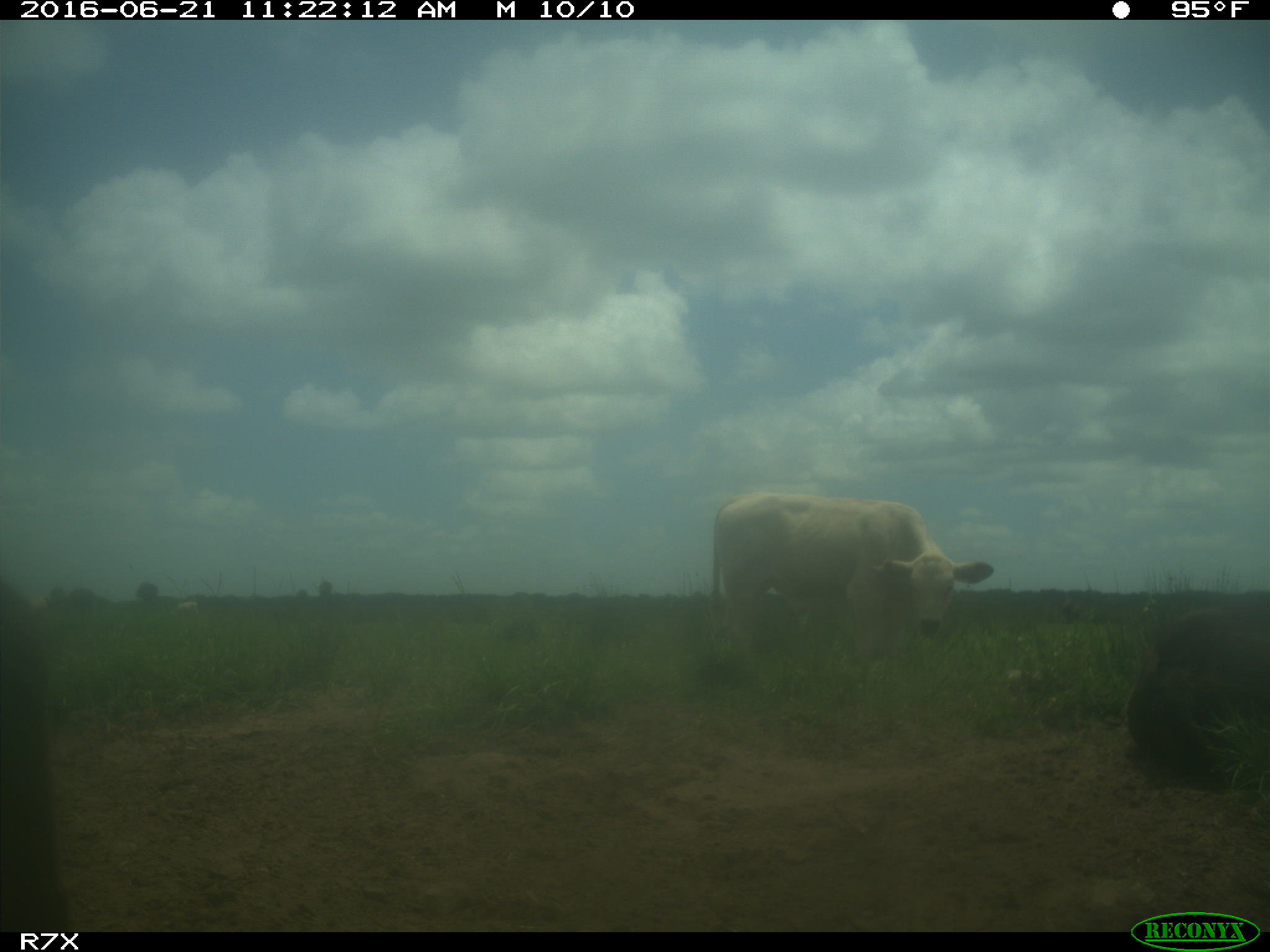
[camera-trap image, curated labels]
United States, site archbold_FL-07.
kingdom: Animalia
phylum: Chordata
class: Mammalia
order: Artiodactyla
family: Bovidae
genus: Bos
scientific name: Bos taurus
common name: domestic cow